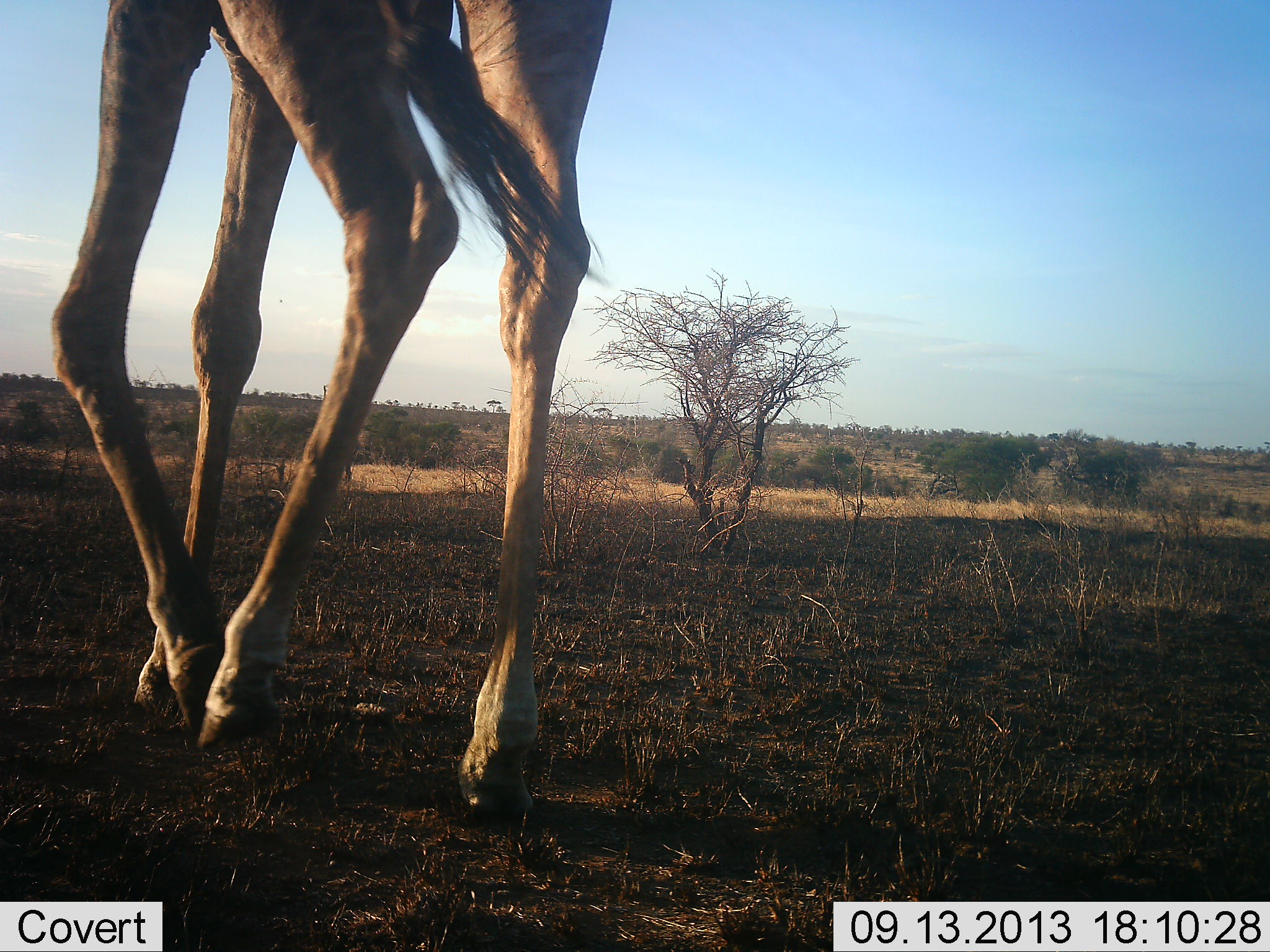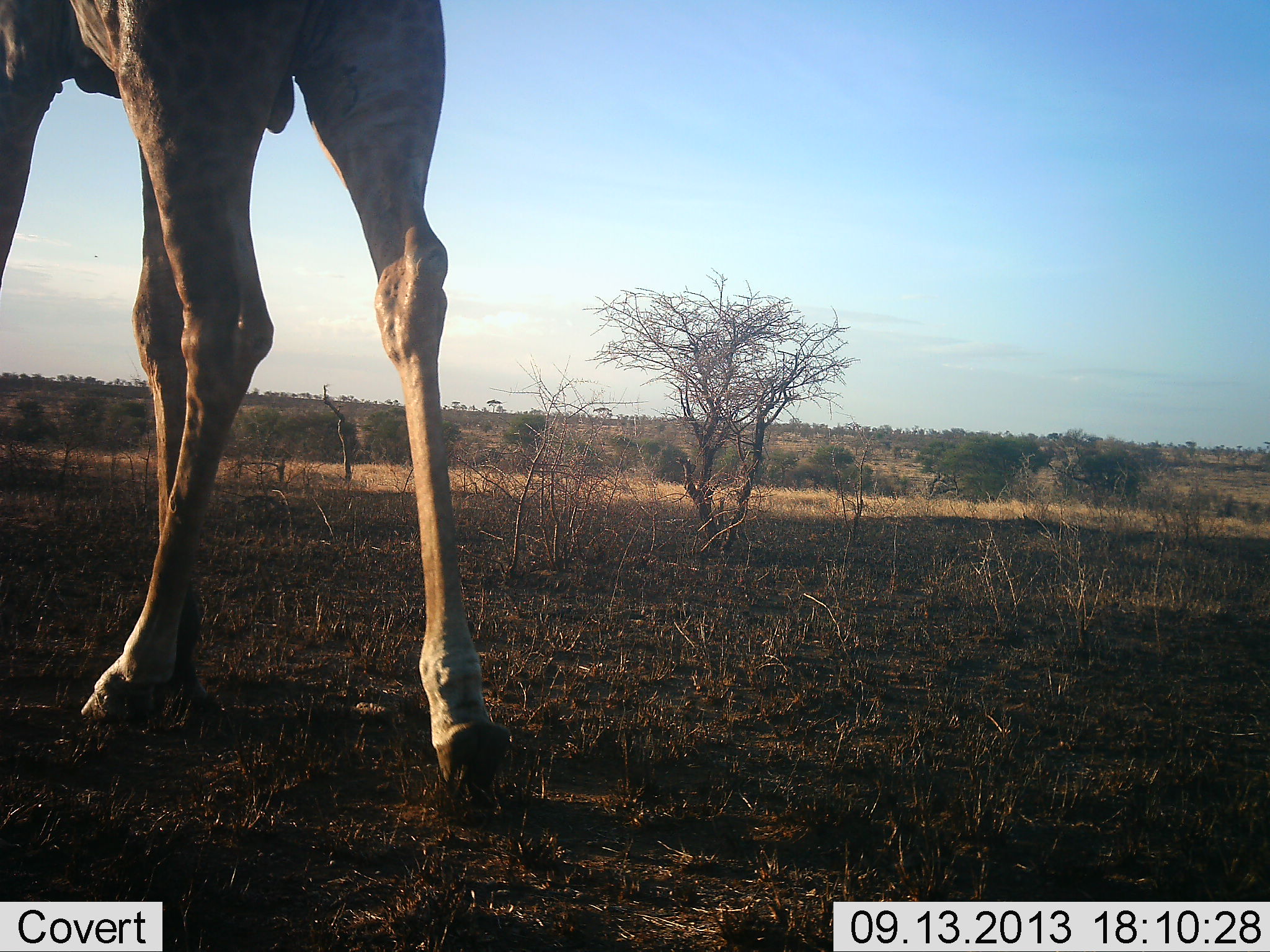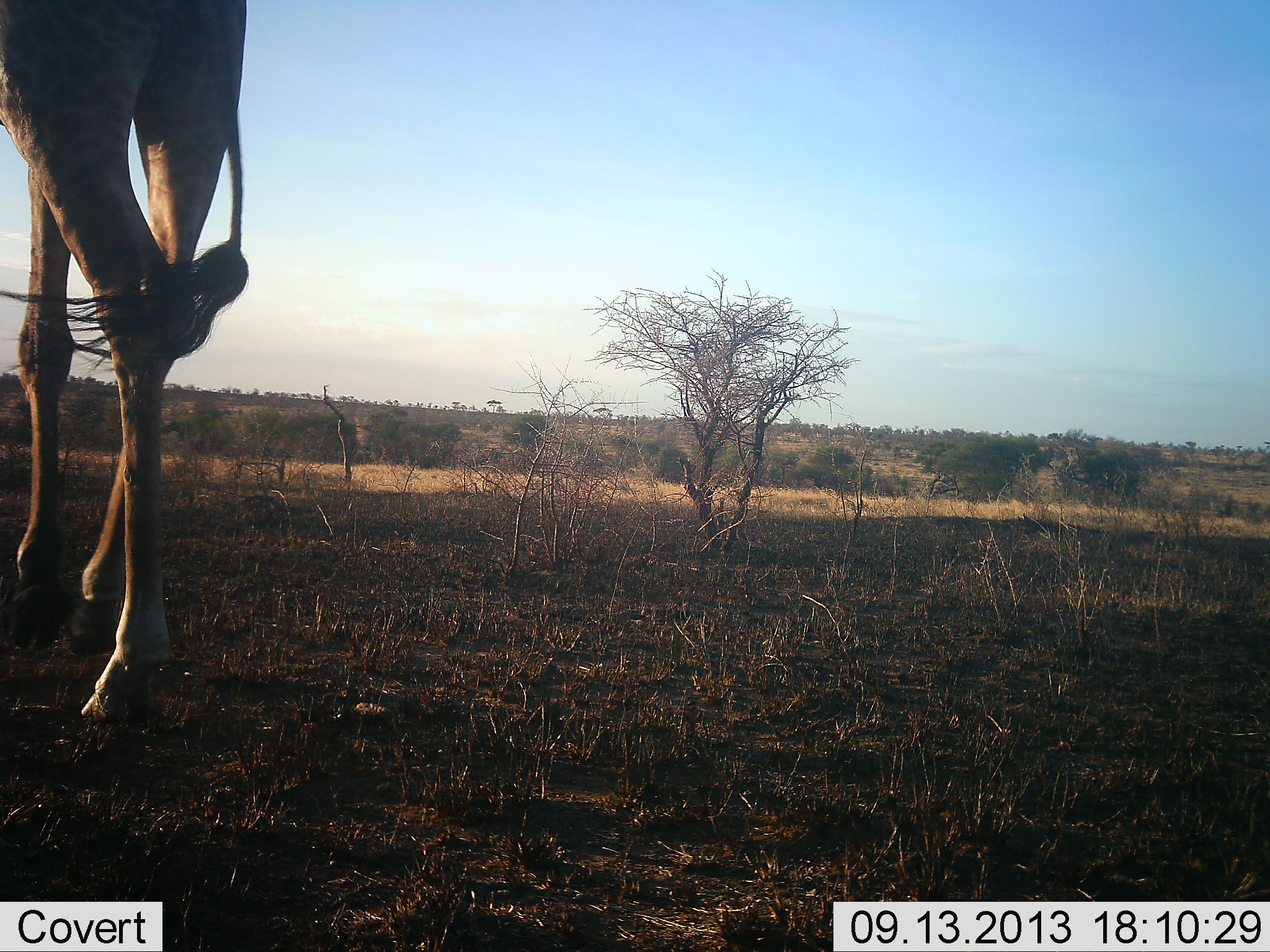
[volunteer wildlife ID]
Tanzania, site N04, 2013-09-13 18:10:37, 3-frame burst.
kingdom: Animalia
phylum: Chordata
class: Mammalia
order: Artiodactyla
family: Giraffidae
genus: Giraffa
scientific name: Giraffa camelopardalis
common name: giraffe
Giraffe (Giraffa camelopardalis), count 1. Behavior (volunteer vote fractions): standing 6%, resting 0%, moving 94%, interacting 0%. Young present (vote fraction): 0%. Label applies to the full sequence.